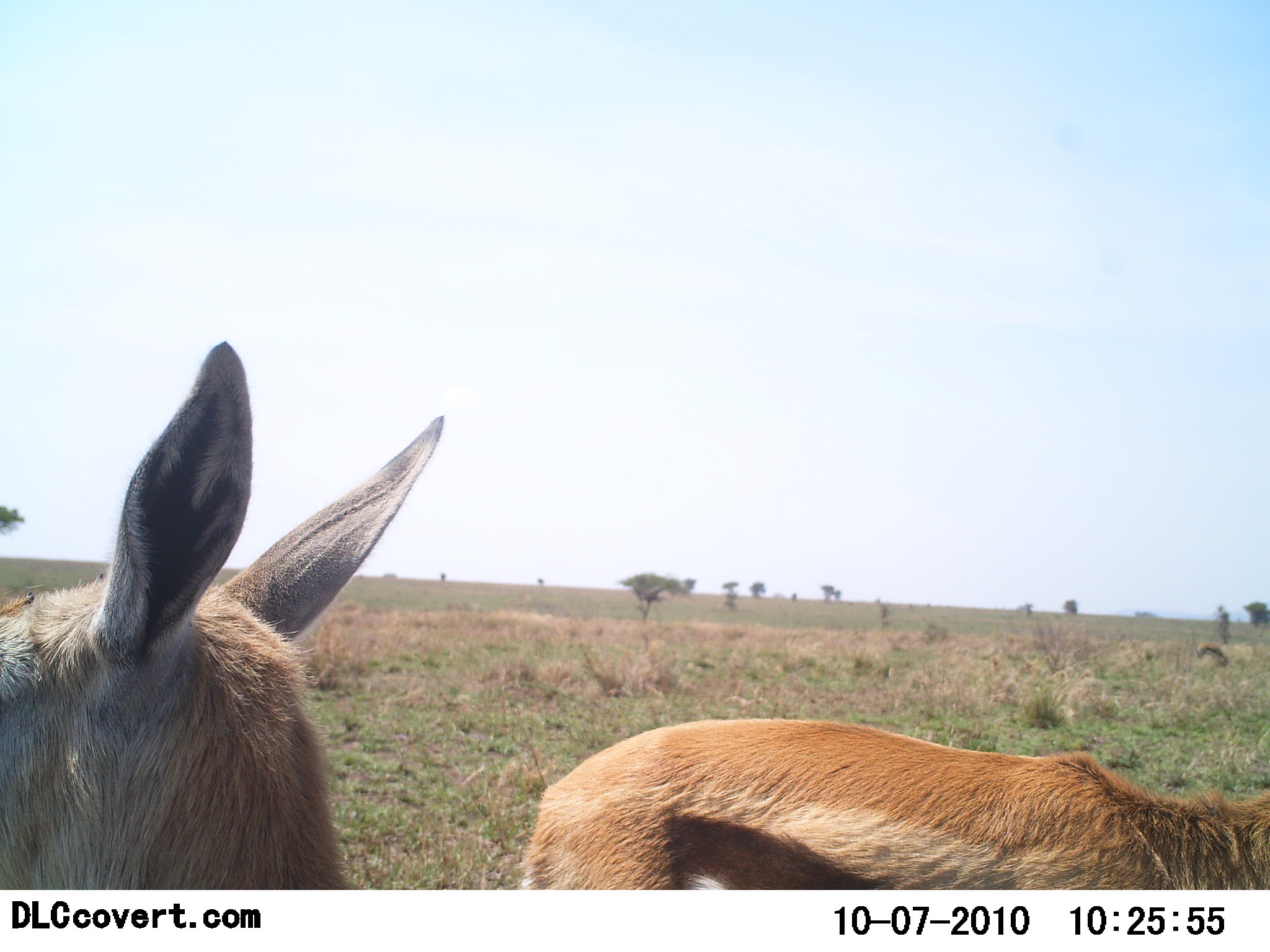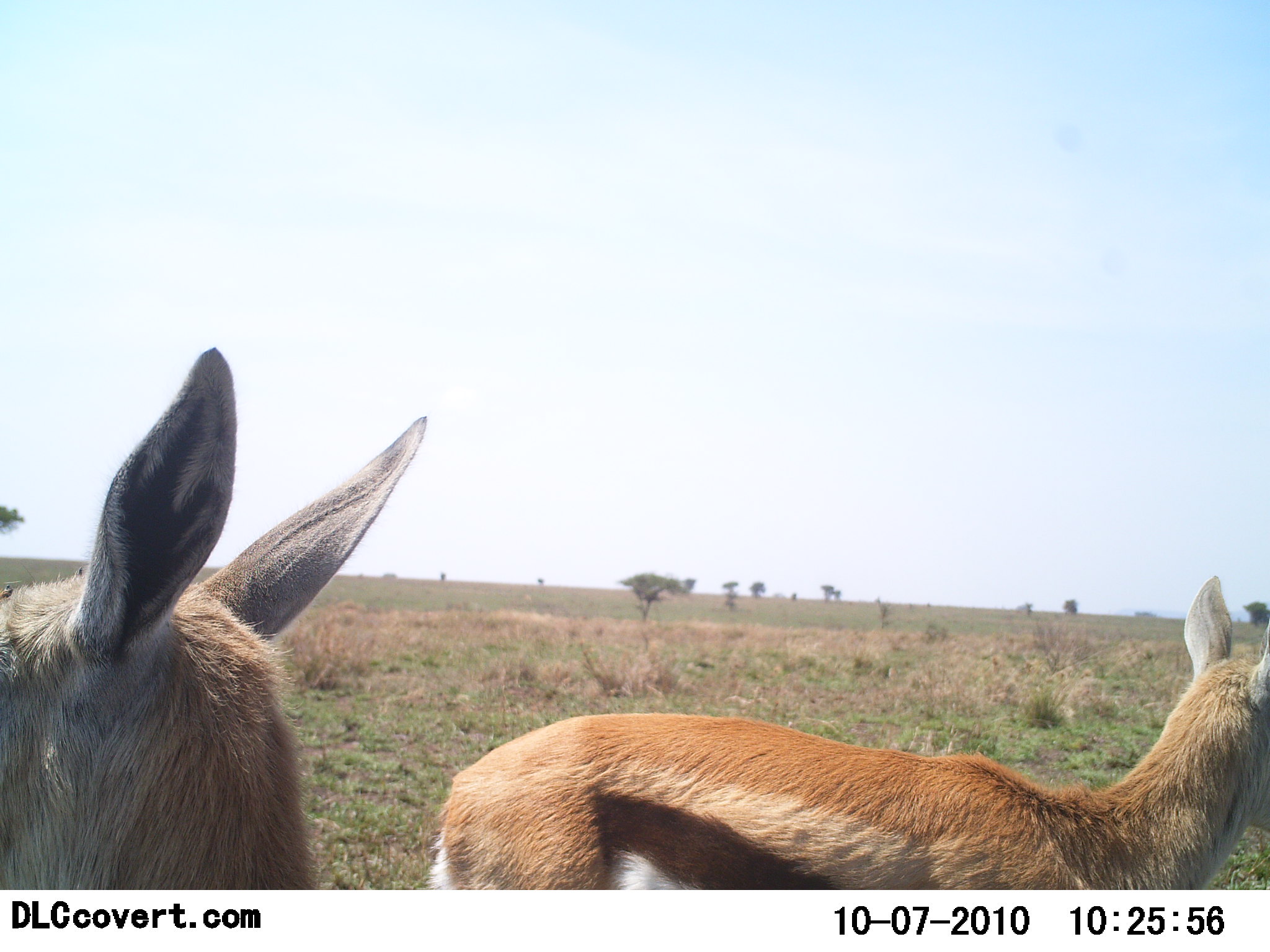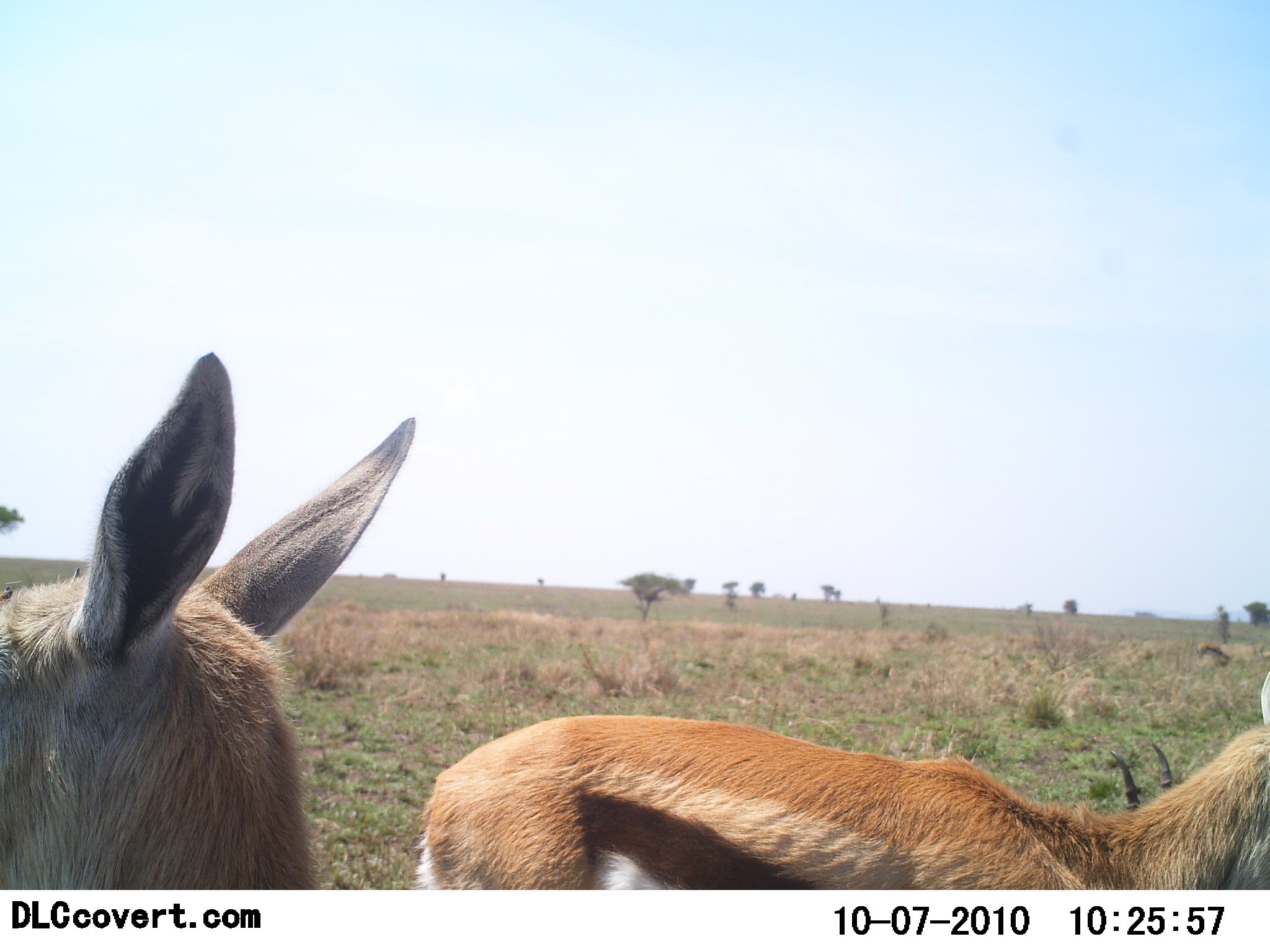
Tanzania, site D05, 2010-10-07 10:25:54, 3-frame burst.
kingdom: Animalia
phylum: Chordata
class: Mammalia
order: Artiodactyla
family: Bovidae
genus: Eudorcas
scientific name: Eudorcas thomsonii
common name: thomson's gazelle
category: gazellethomsons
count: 2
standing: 93%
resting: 14%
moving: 0%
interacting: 0%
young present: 0%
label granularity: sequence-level